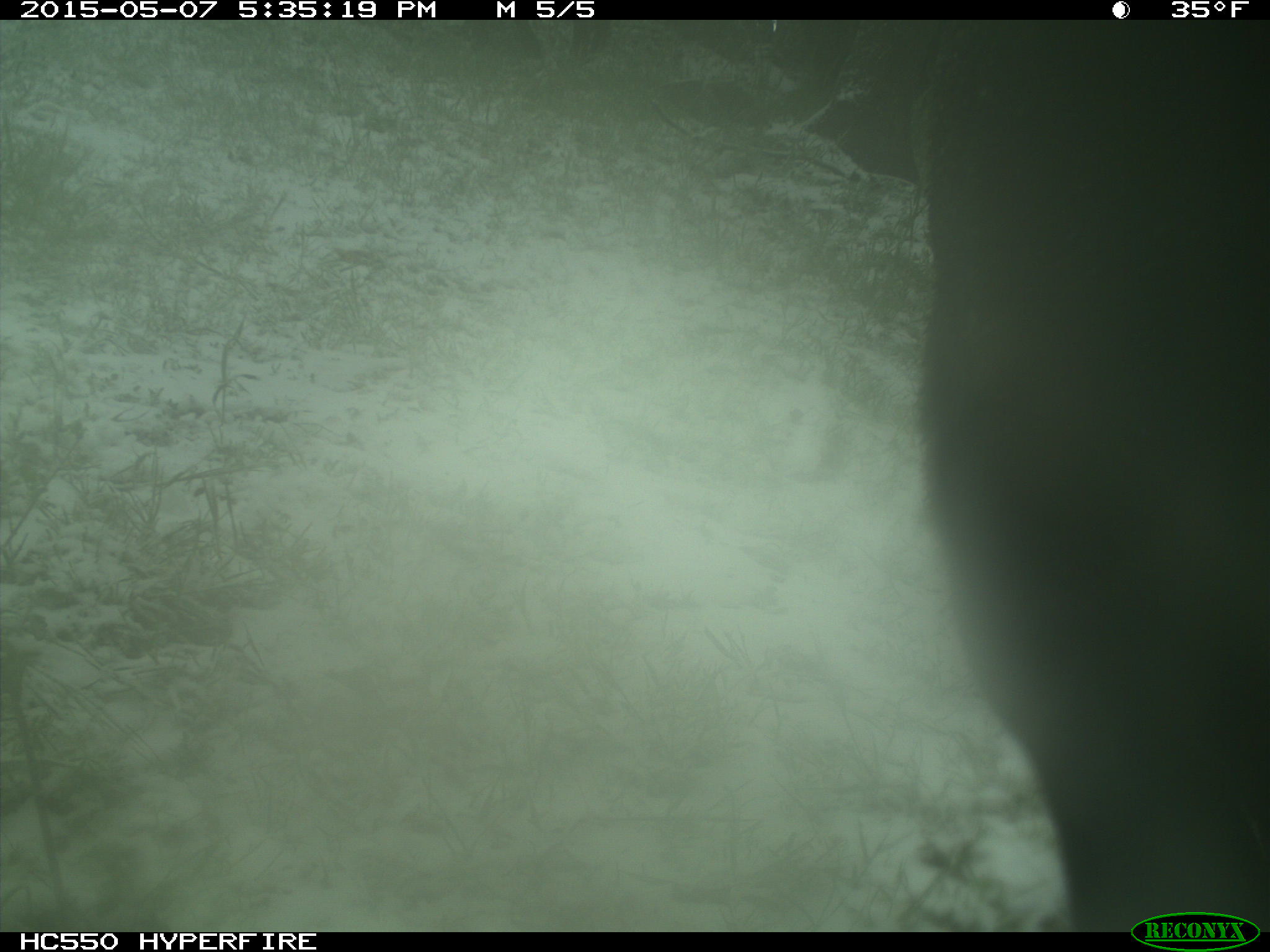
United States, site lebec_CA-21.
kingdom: Animalia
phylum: Chordata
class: Mammalia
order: Artiodactyla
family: Bovidae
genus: Bos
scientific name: Bos taurus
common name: domestic cow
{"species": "Bos taurus (domestic cow)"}